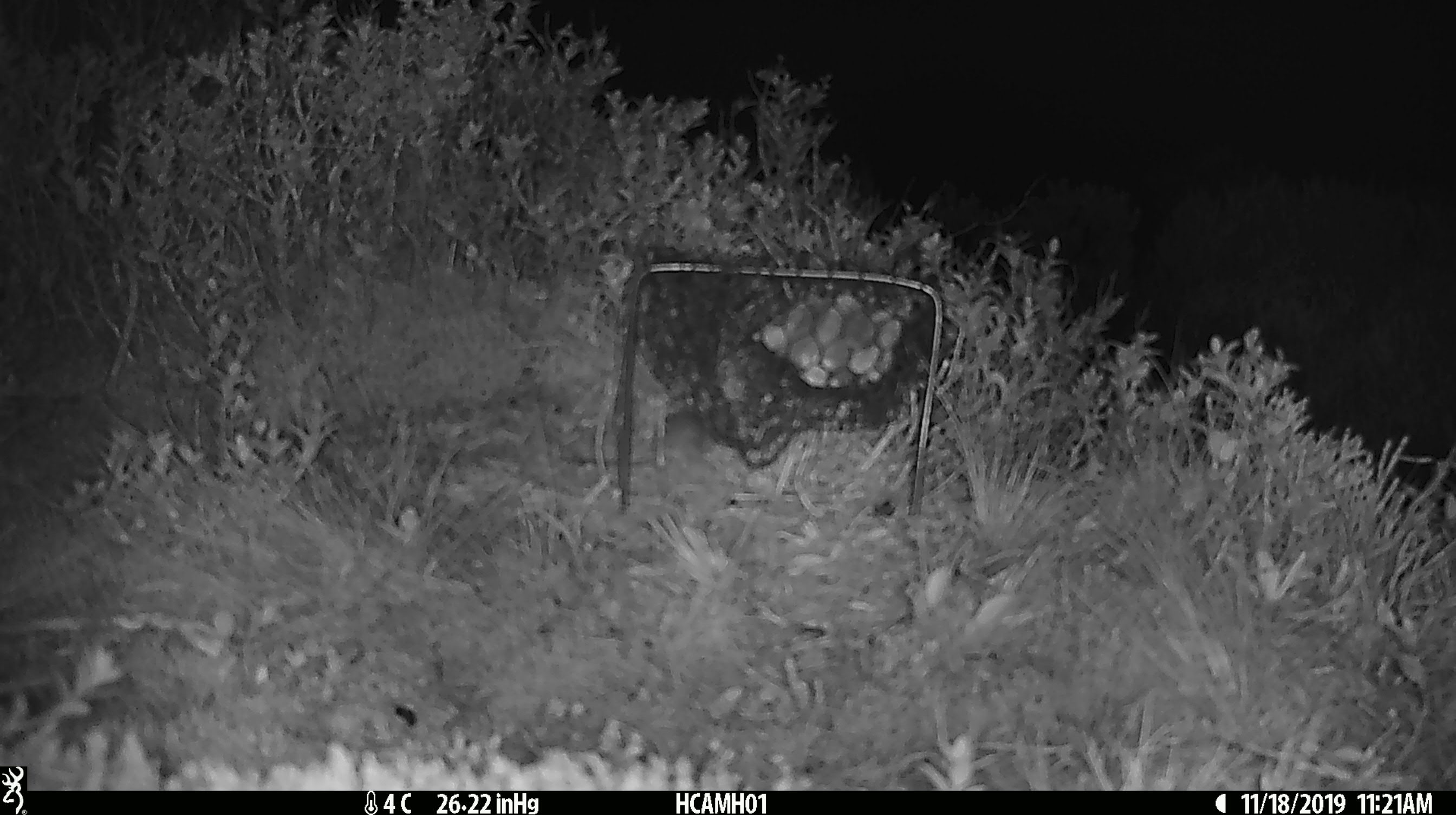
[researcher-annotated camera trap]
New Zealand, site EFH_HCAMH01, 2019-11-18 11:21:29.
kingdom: Animalia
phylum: Chordata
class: Mammalia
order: Rodentia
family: Muridae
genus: Mus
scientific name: Mus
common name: mouse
Mouse (Mus).